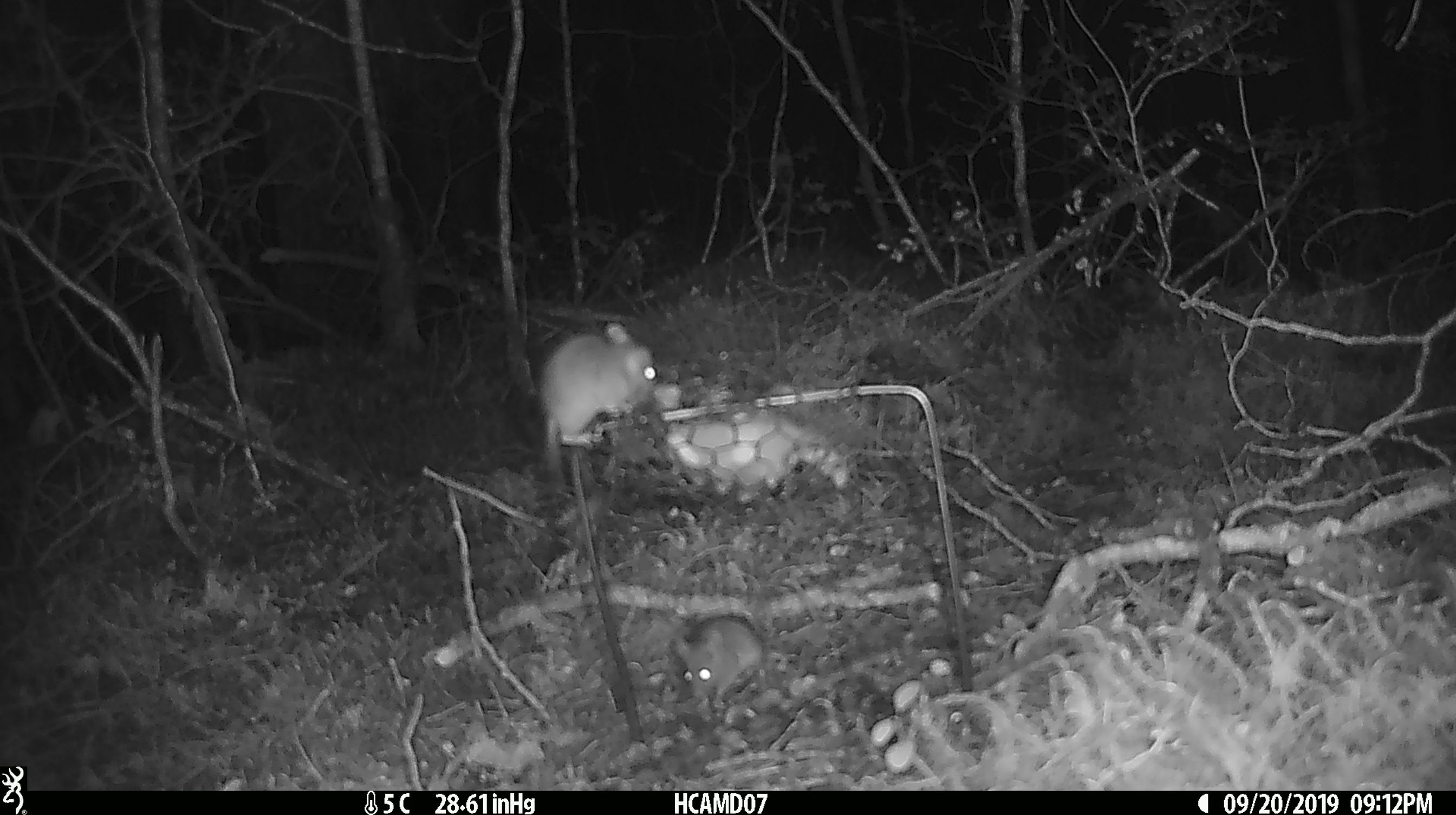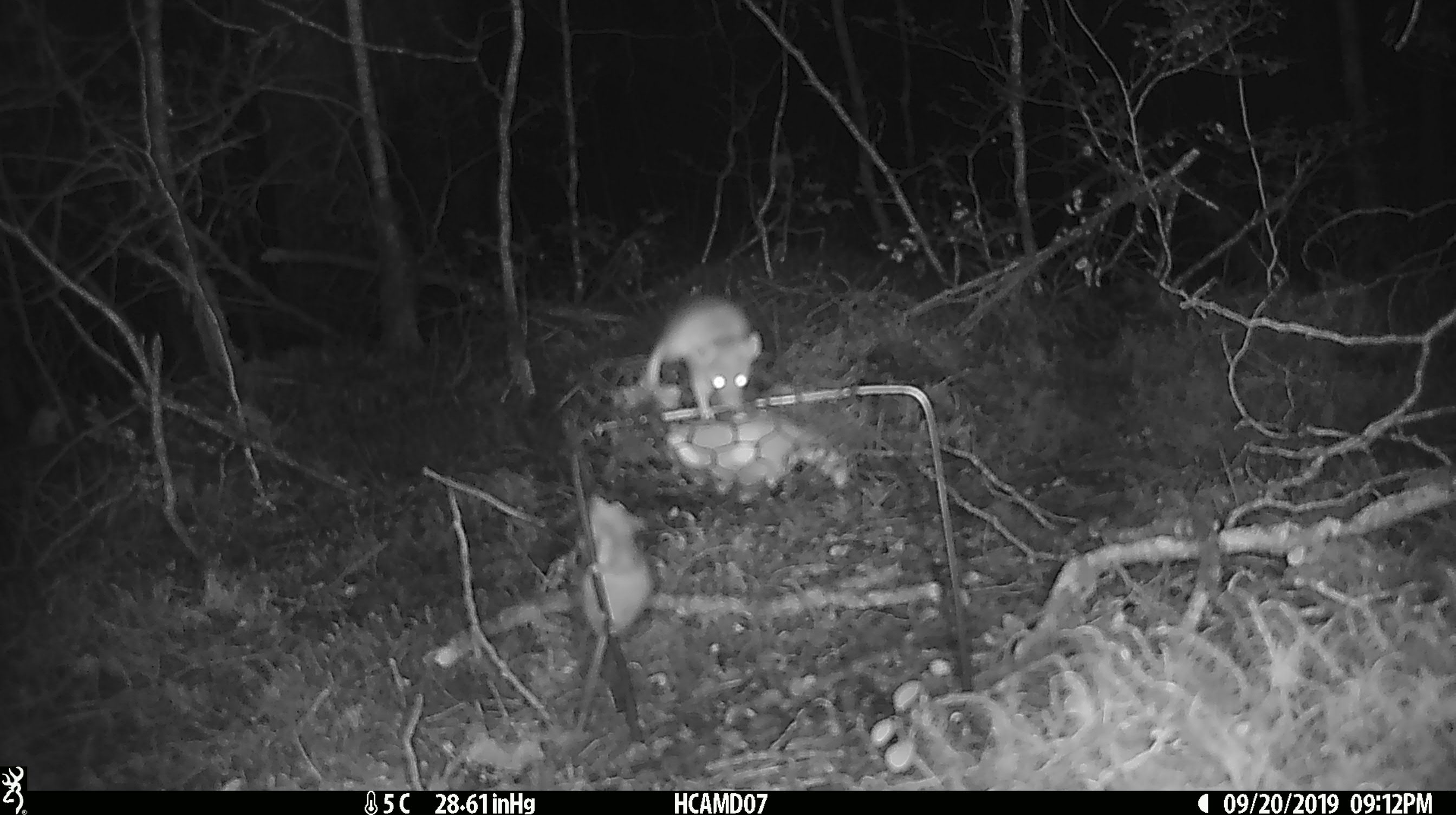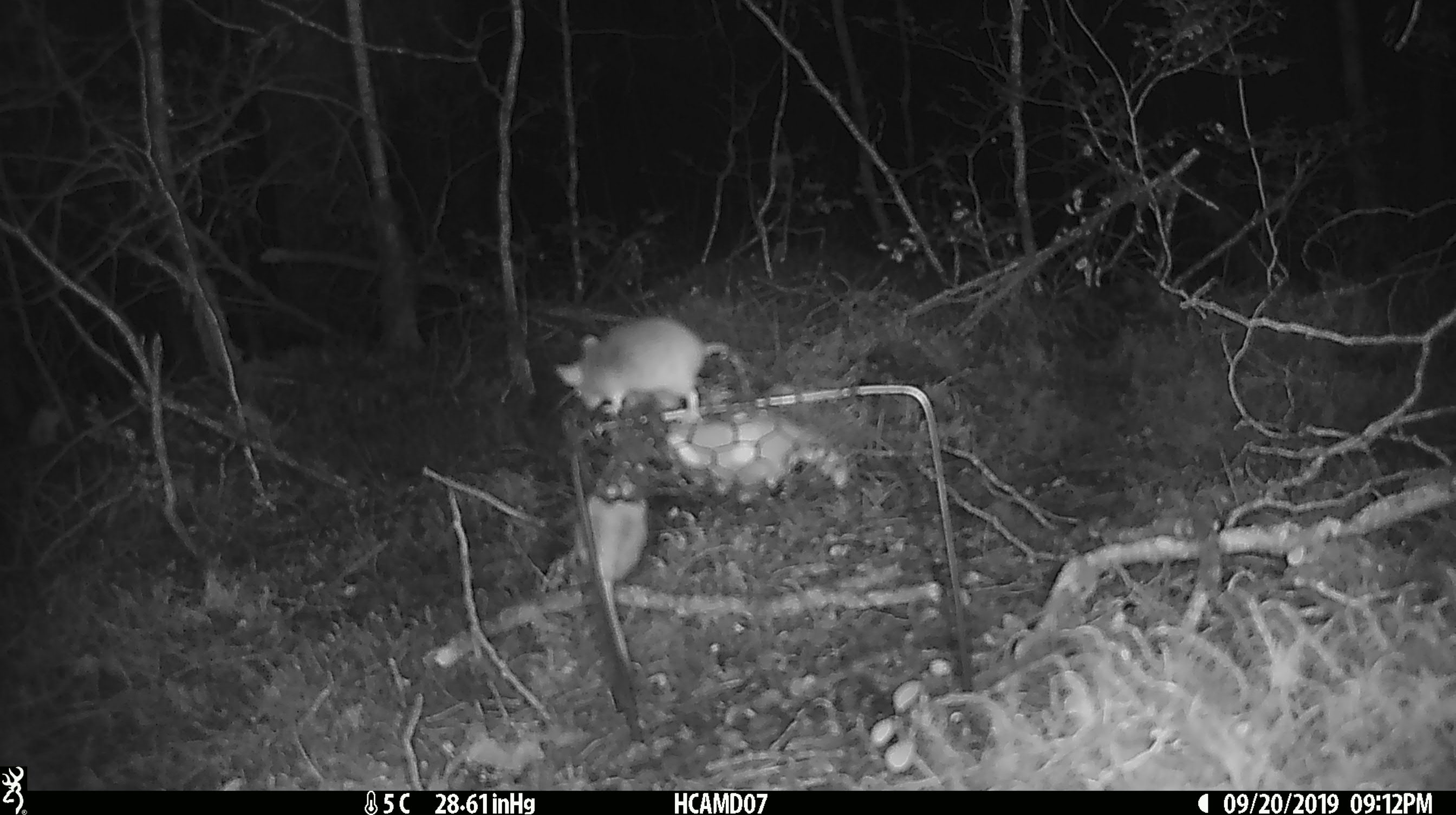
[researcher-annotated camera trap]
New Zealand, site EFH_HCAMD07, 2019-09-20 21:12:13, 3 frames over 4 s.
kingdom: Animalia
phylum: Chordata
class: Mammalia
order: Rodentia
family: Muridae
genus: Mus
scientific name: Mus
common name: mouse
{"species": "mouse (Mus)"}